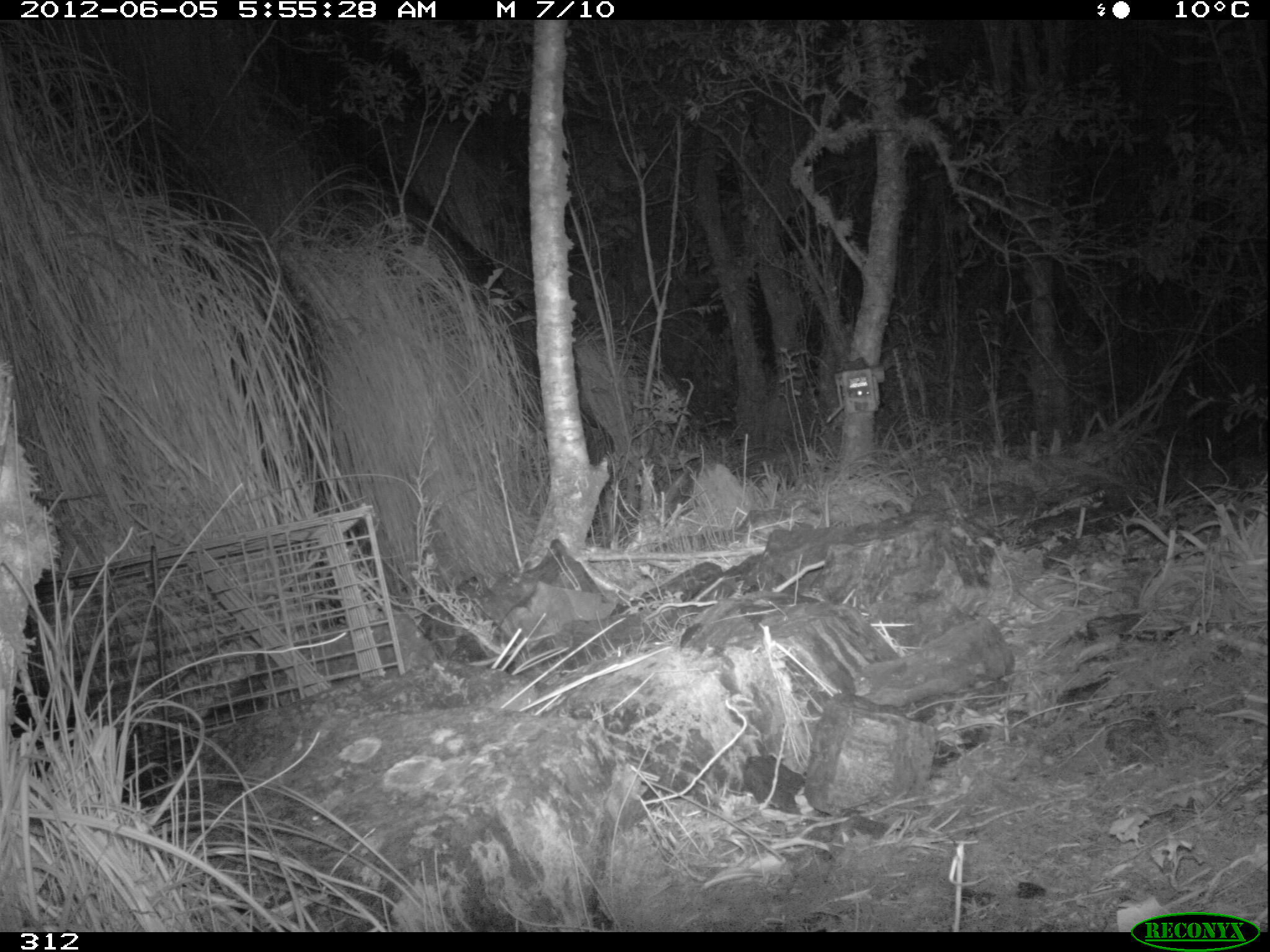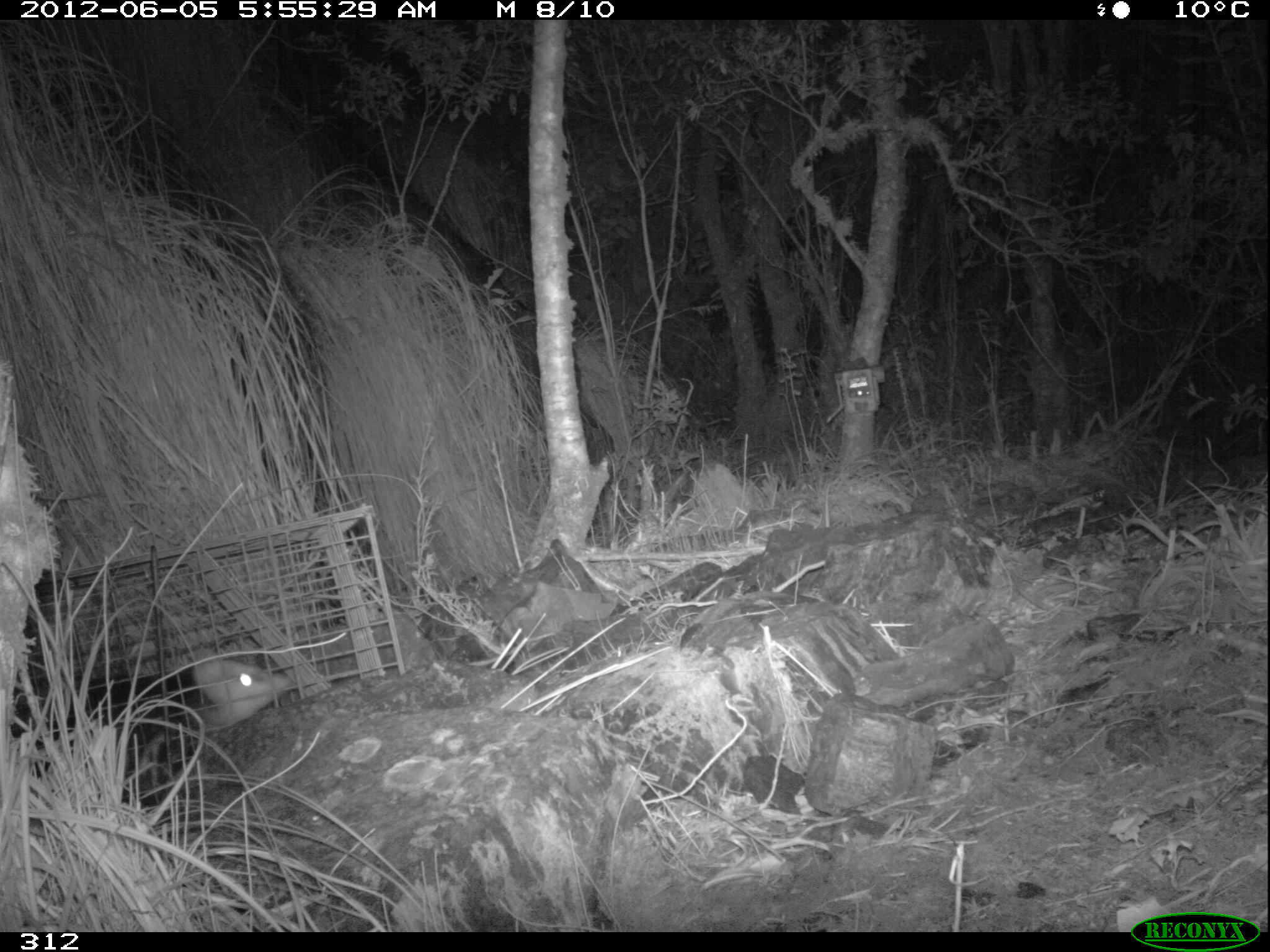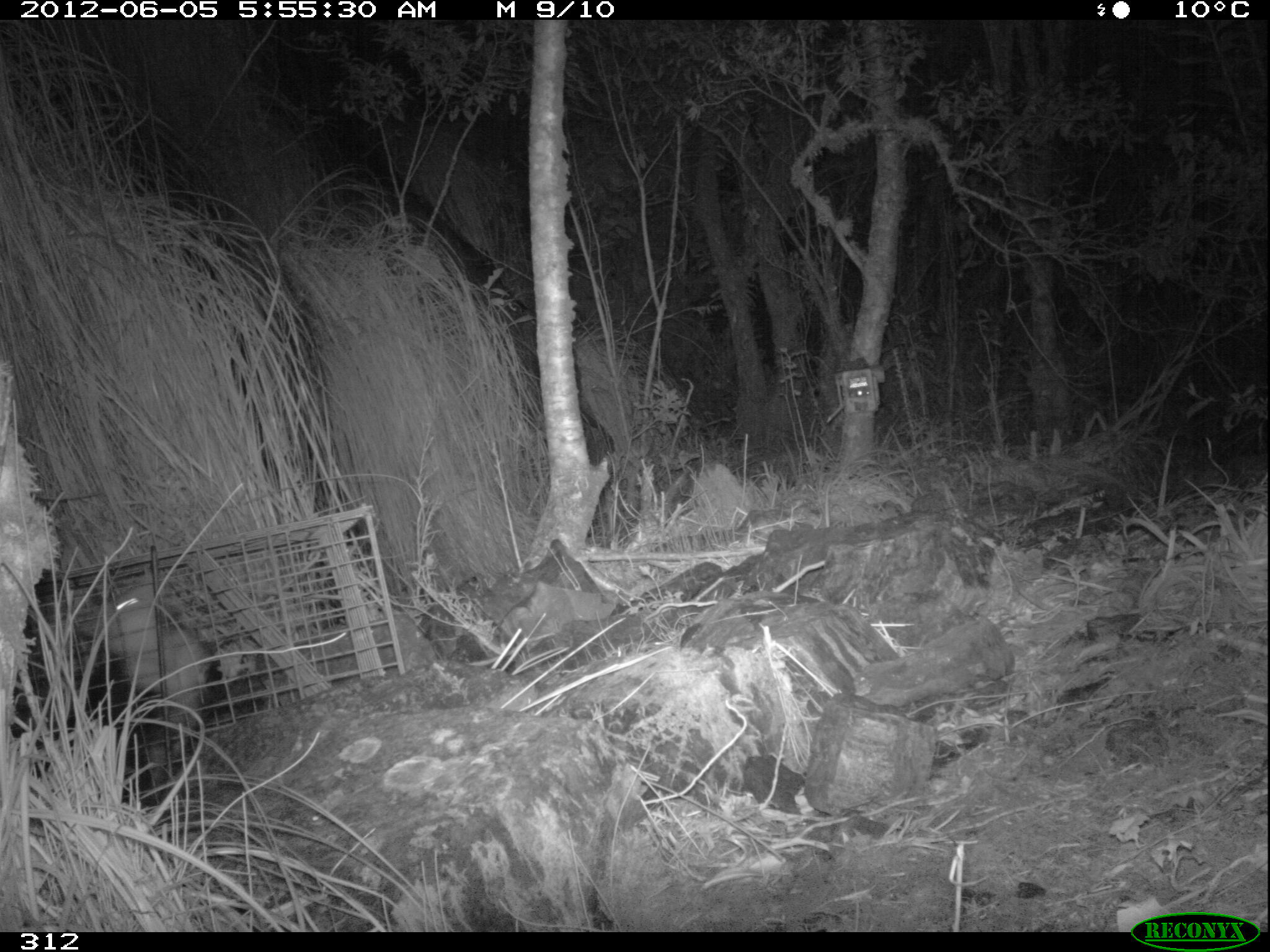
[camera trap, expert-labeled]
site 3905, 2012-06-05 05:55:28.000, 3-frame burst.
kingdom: Animalia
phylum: Chordata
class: Mammalia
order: Didelphimorphia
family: Didelphidae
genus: Didelphis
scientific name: Didelphis pernigra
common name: andean white-eared opossum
Didelphis pernigra (andean white-eared opossum).